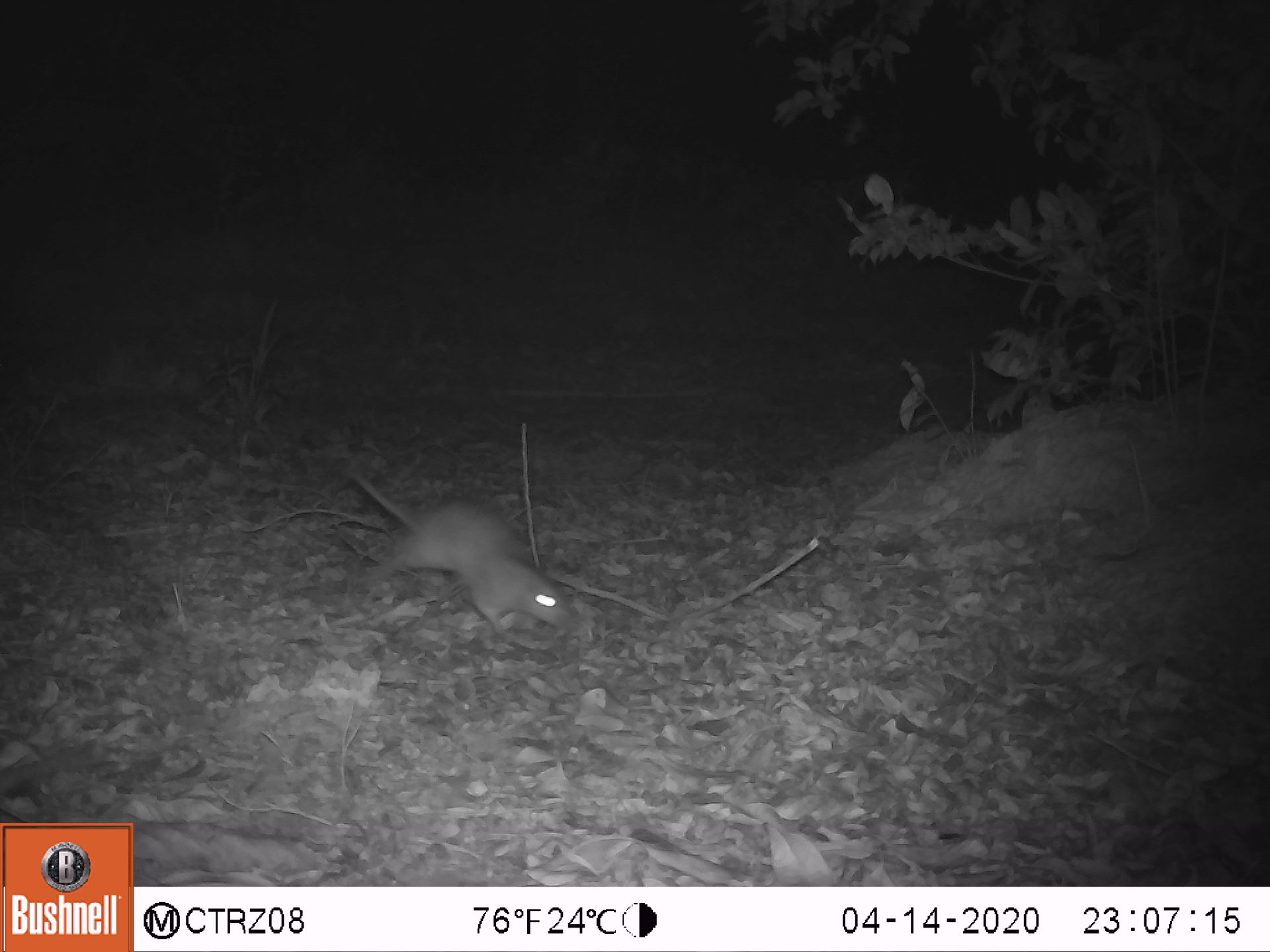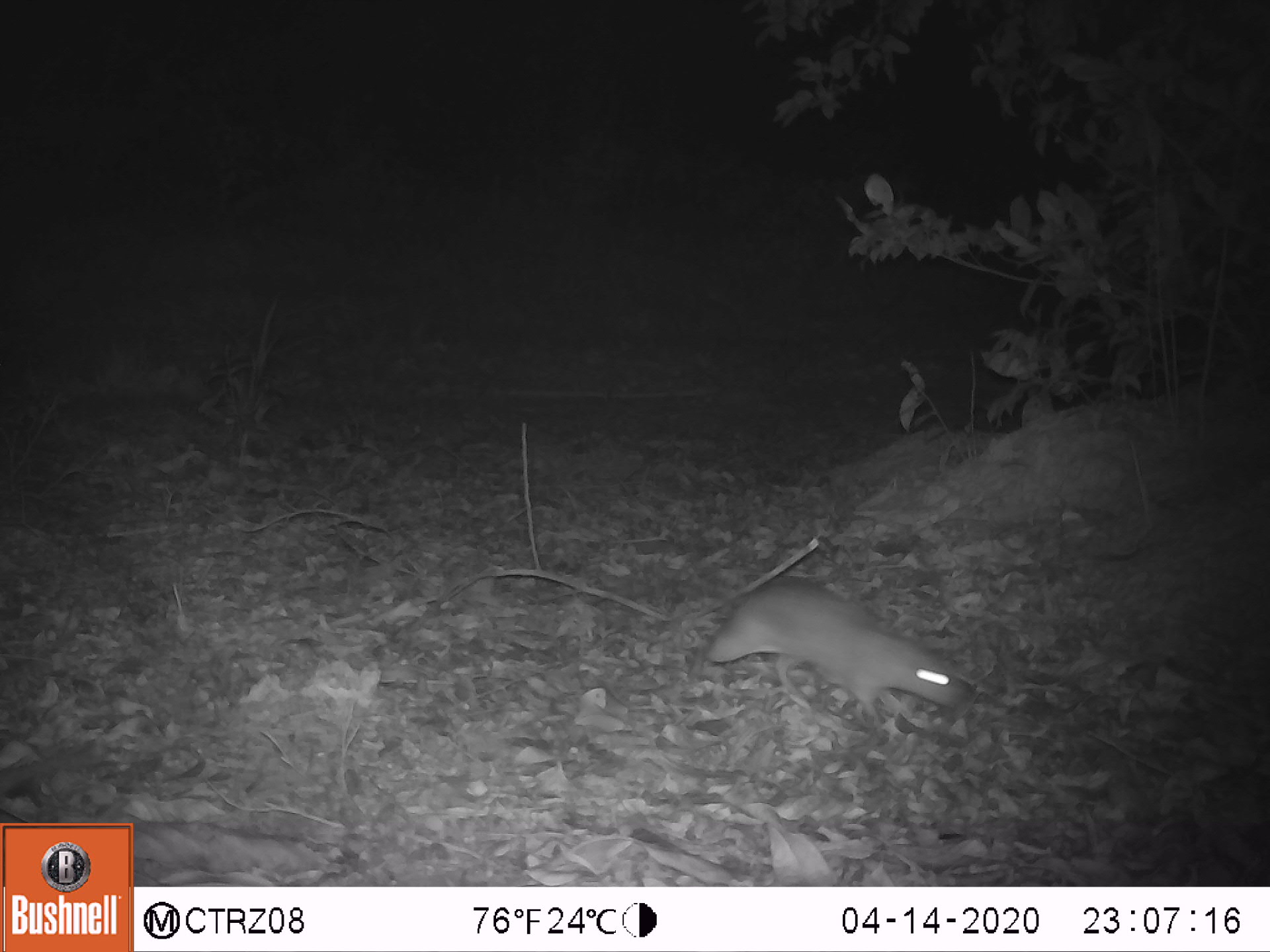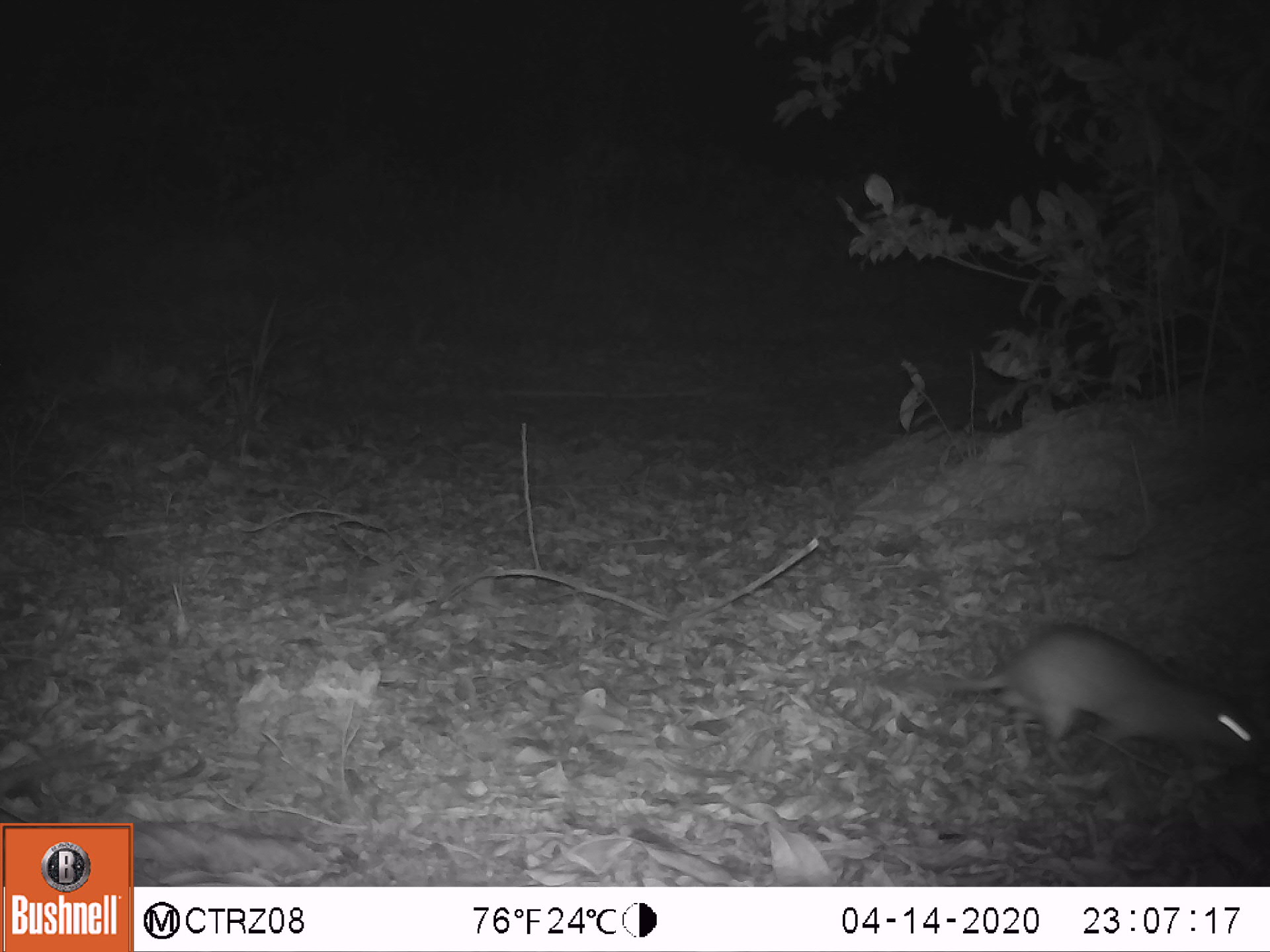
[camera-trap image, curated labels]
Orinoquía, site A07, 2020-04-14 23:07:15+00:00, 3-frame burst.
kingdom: Animalia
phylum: Chordata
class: Mammalia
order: Rodentia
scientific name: Rodentia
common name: rodent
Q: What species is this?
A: Rodent (Rodentia).